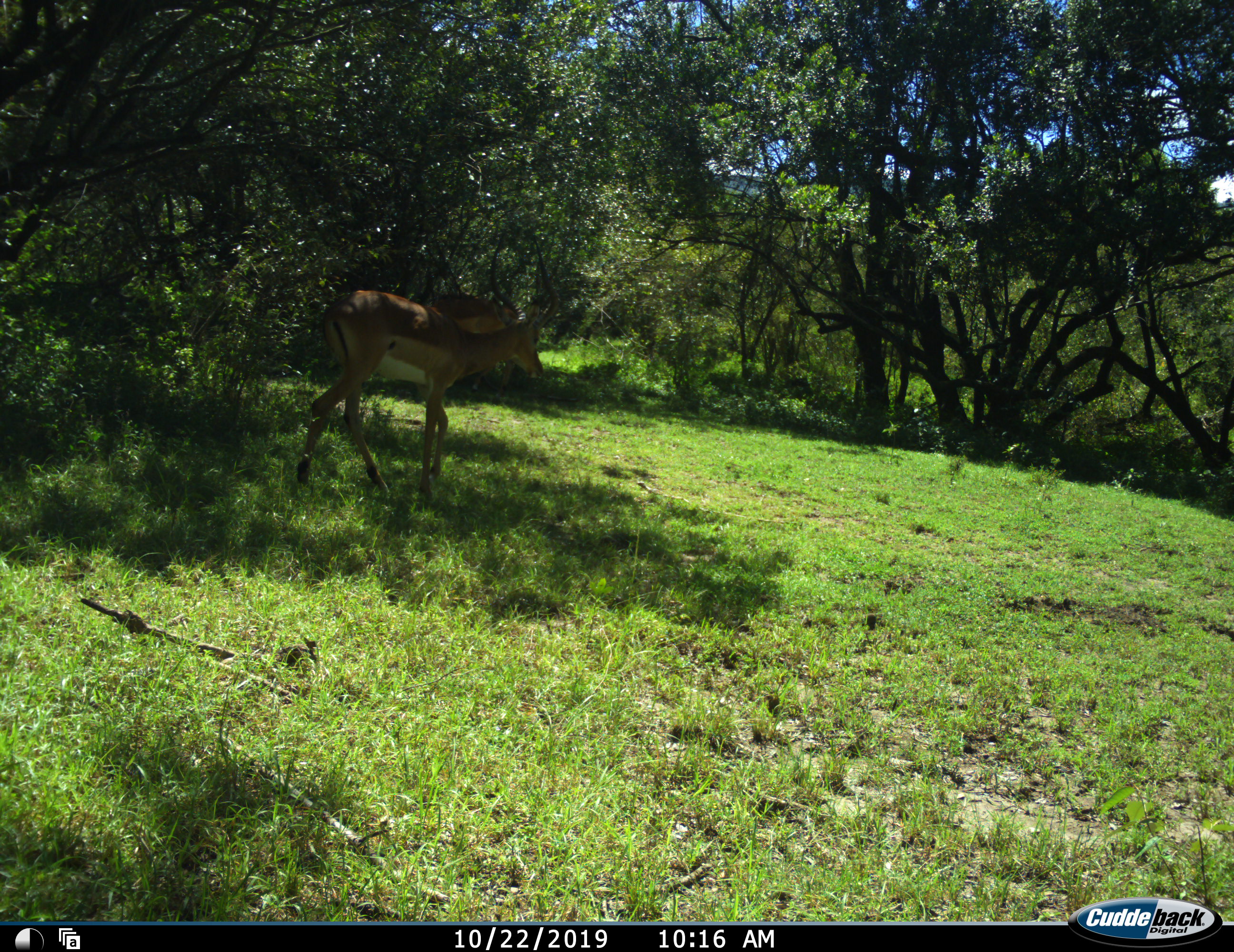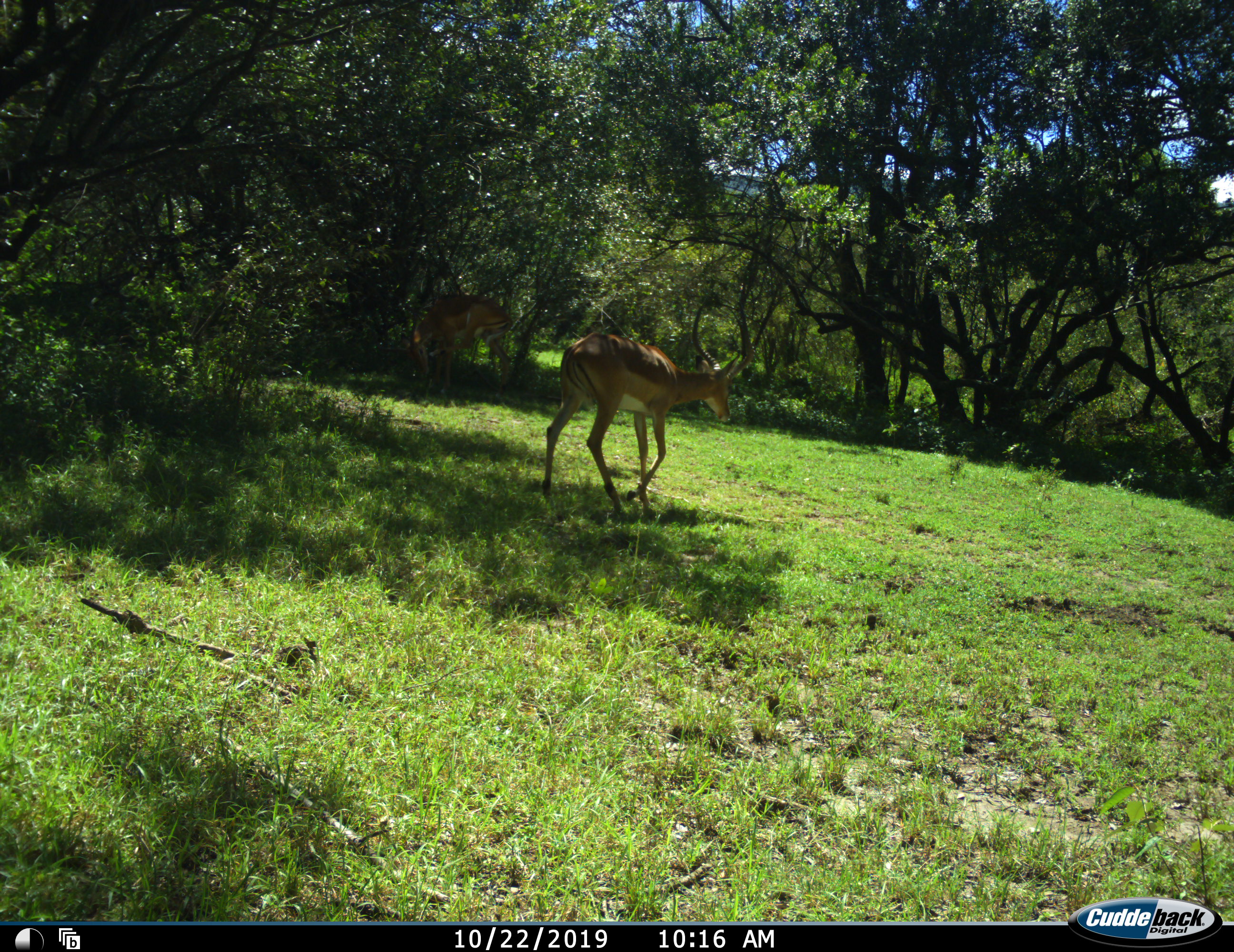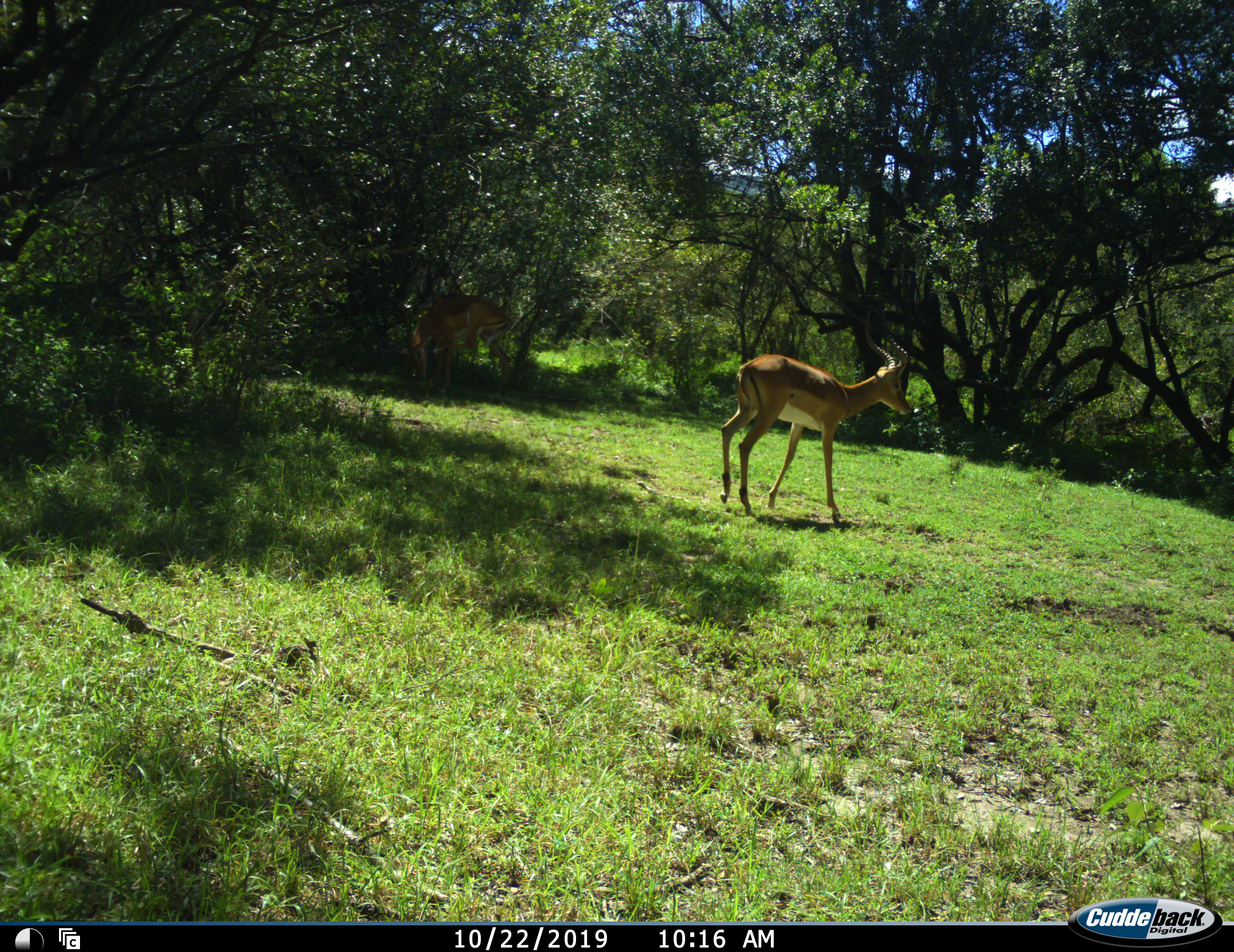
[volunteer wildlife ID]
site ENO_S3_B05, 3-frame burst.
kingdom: Animalia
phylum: Chordata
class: Mammalia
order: Artiodactyla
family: Bovidae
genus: Aepyceros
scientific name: Aepyceros melampus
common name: impala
Impala (Aepyceros melampus), count 2. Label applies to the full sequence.